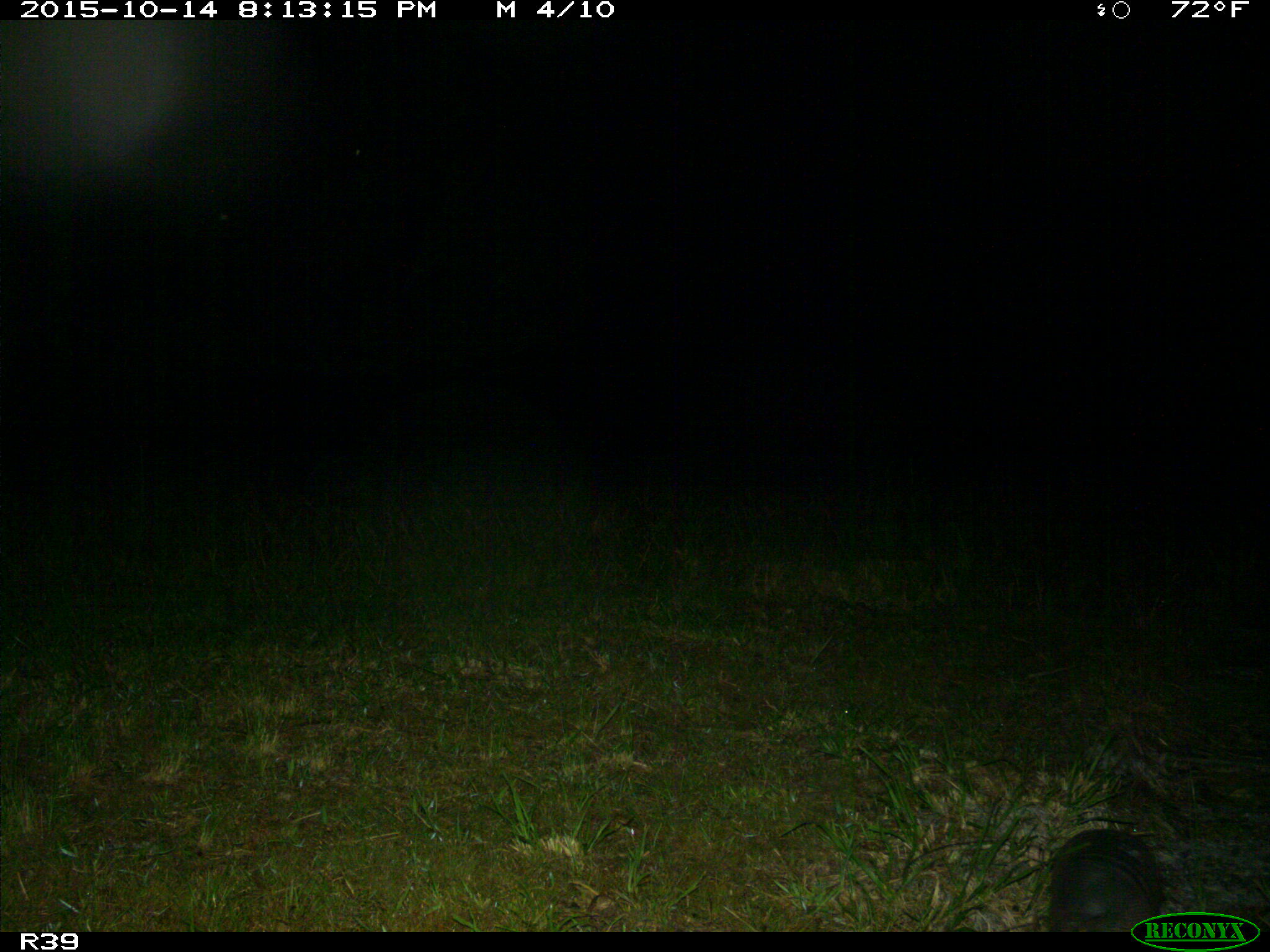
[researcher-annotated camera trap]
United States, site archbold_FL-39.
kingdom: Animalia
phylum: Chordata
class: Mammalia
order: Cingulata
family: Dasypodidae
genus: Dasypus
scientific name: Dasypus novemcinctus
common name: nine-banded armadillo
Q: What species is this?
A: Dasypus novemcinctus (nine-banded armadillo).